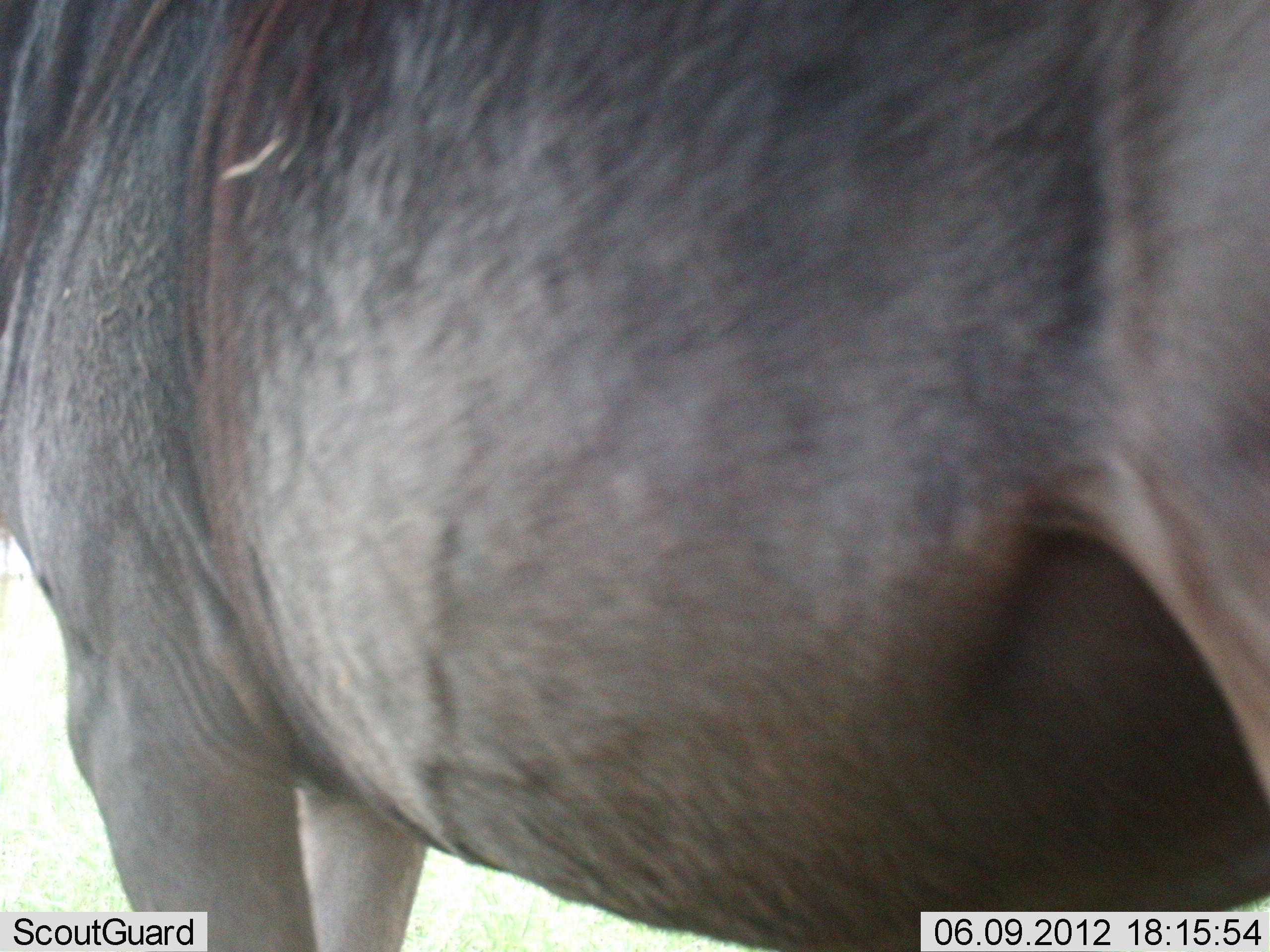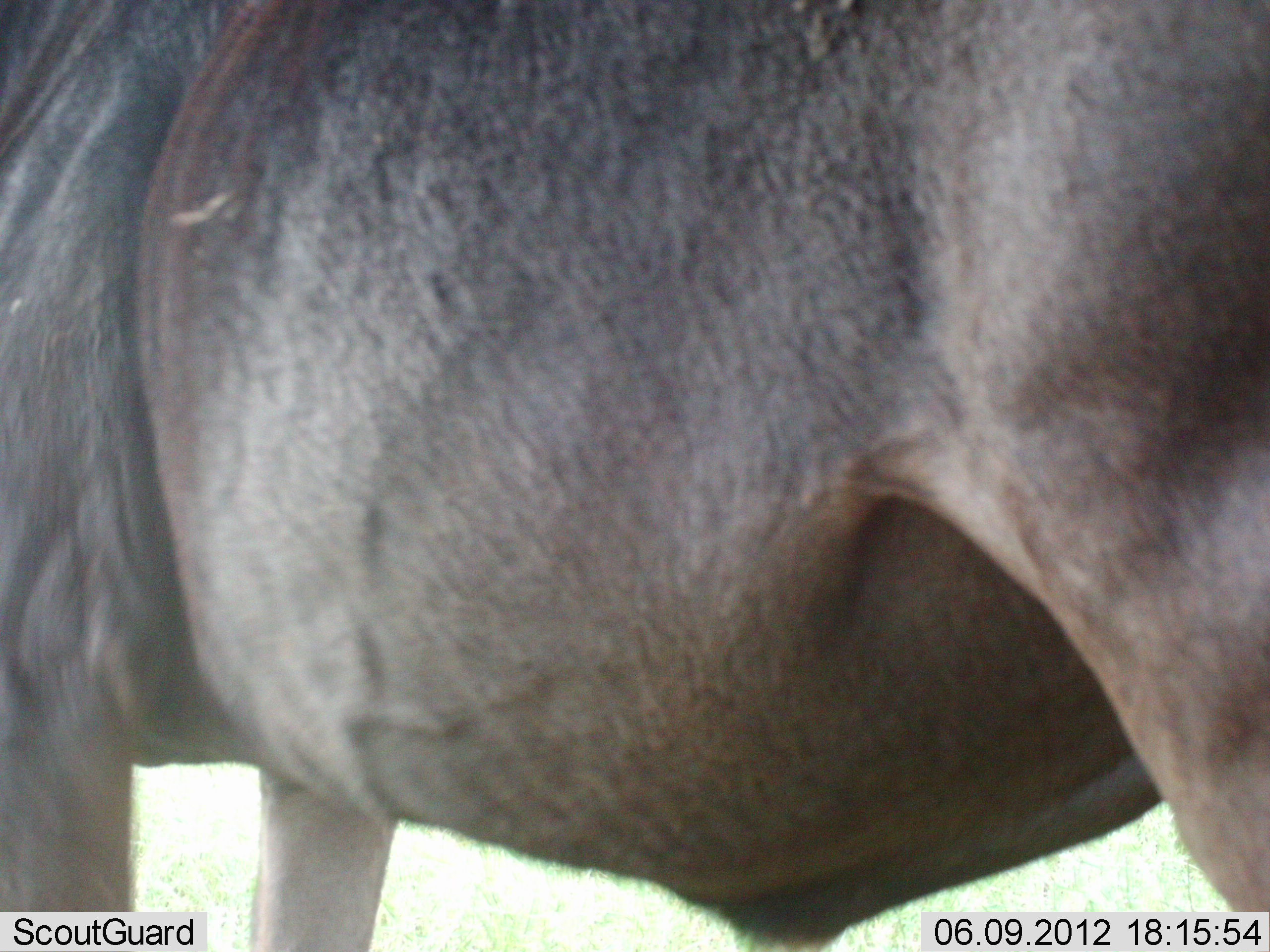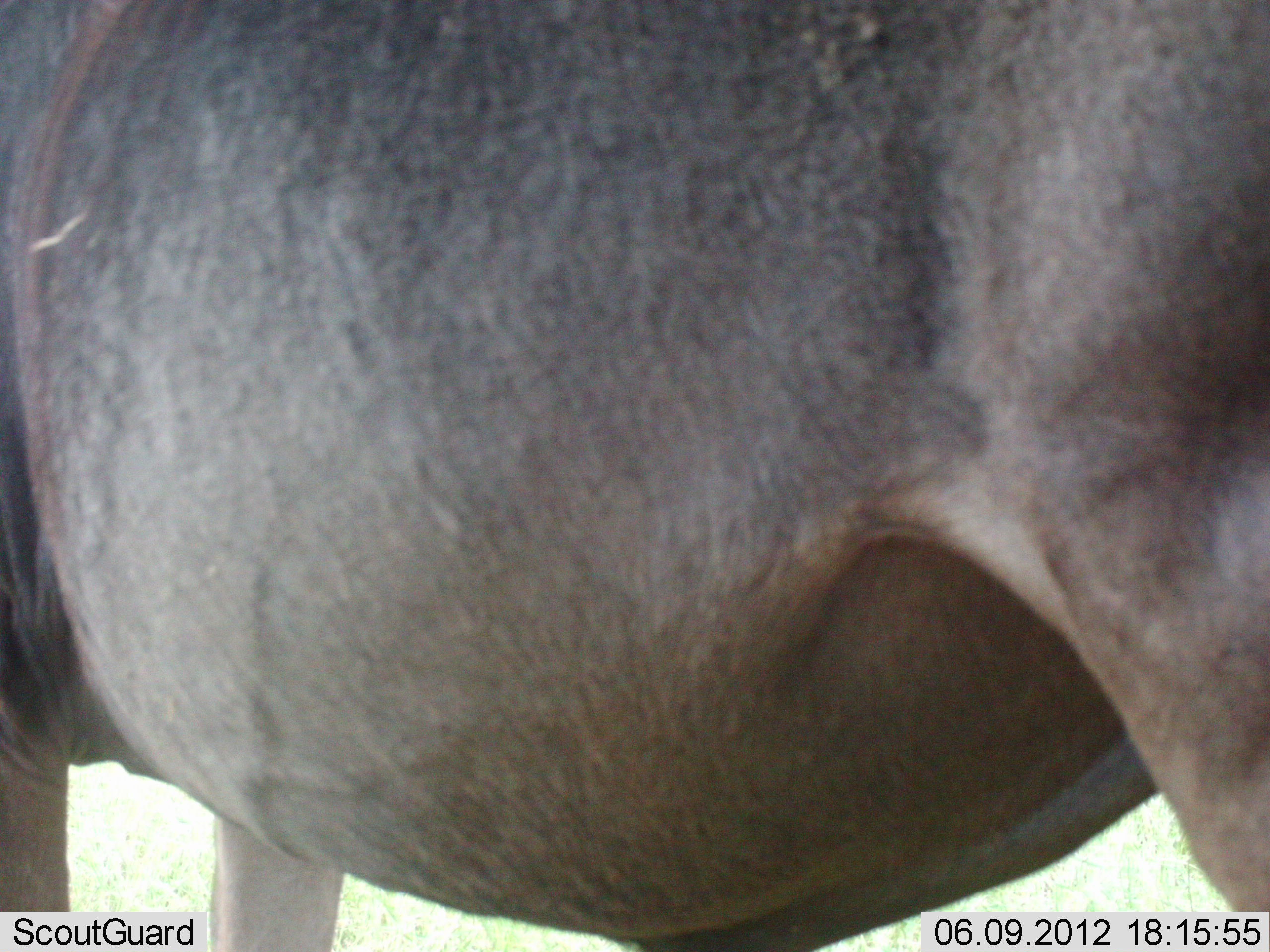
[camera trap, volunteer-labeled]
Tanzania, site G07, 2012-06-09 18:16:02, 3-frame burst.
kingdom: Animalia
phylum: Chordata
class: Mammalia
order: Artiodactyla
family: Bovidae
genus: Connochaetes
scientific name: Connochaetes taurinus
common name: blue wildebeest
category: wildebeest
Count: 1.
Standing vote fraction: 60%.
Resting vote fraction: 0%.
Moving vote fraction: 50%.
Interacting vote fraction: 0%.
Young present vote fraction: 0%.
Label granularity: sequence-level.